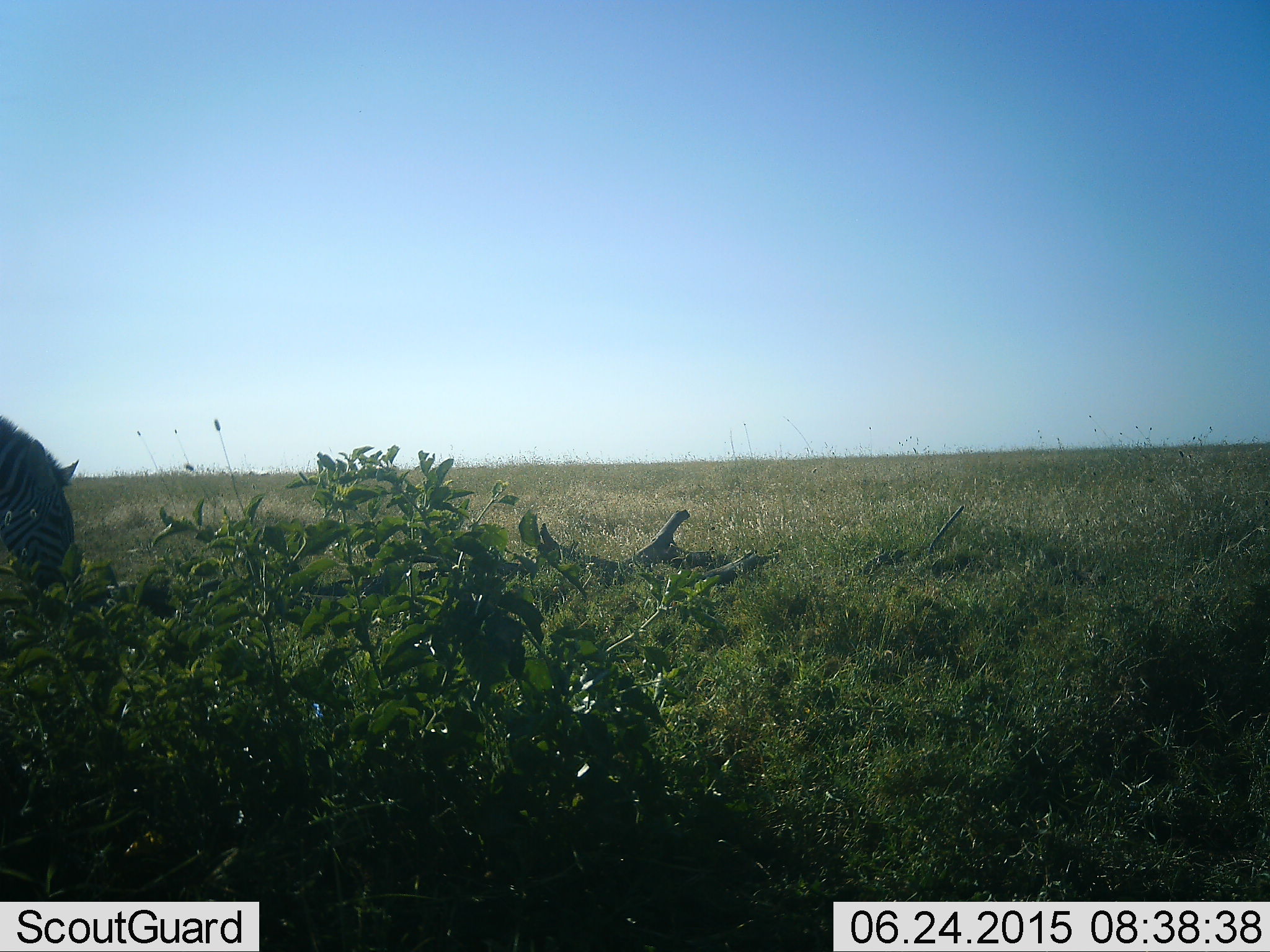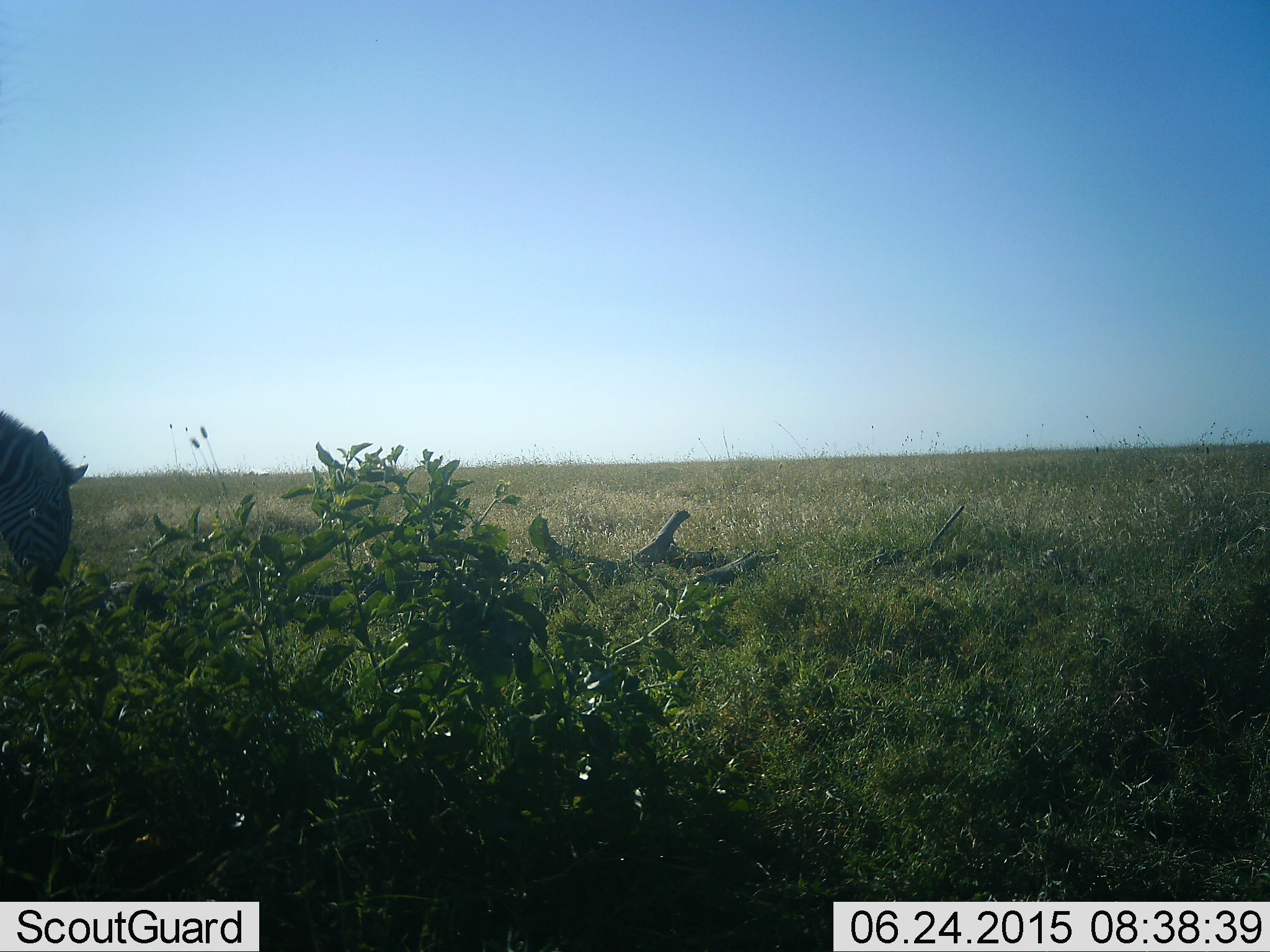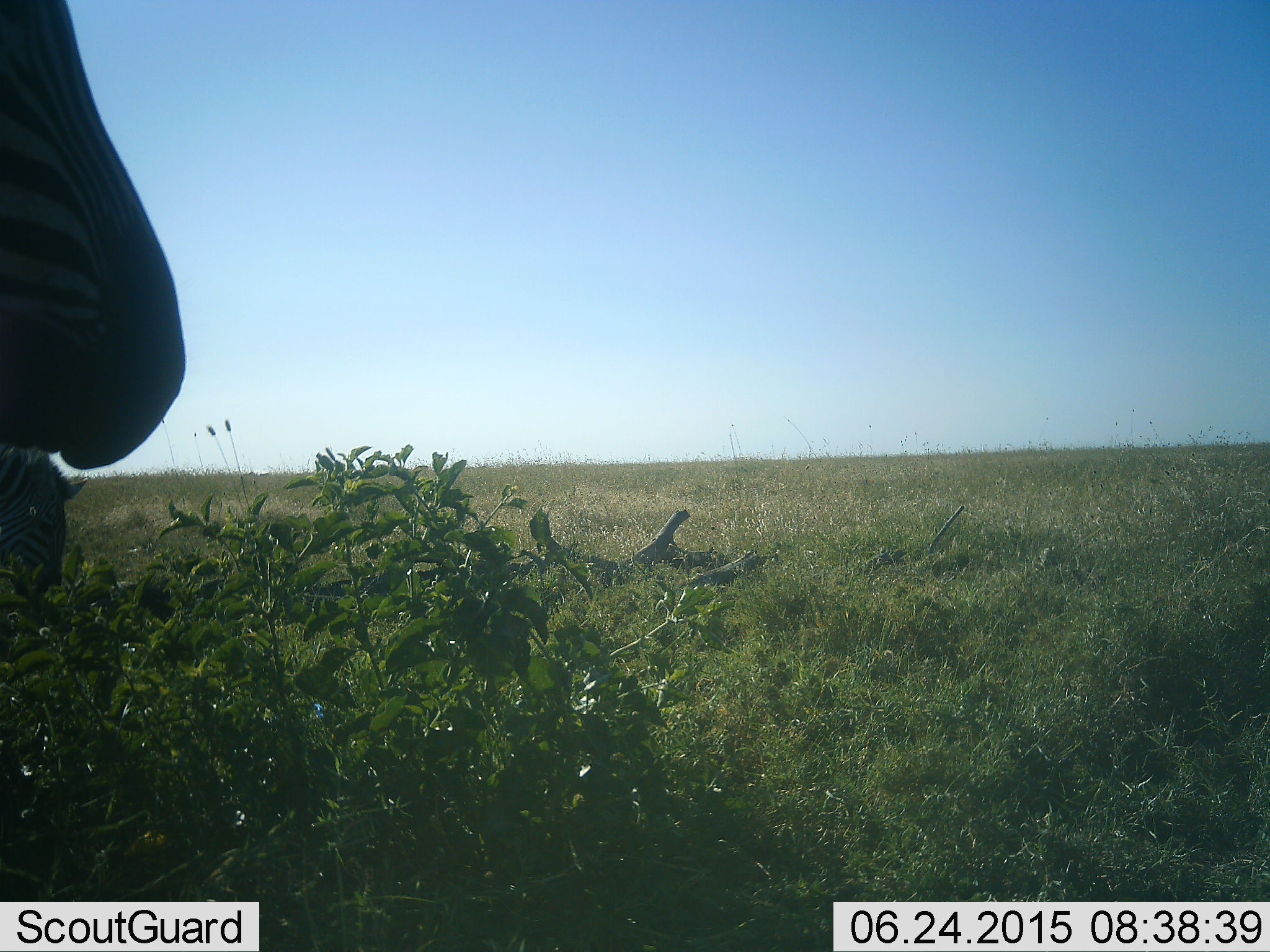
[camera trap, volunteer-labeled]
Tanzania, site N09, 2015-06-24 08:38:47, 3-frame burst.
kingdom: Animalia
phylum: Chordata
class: Mammalia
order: Perissodactyla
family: Equidae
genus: Equus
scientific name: Equus quagga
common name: plains zebra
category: zebra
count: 2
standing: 40%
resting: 0%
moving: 30%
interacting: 0%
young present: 0%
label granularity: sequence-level